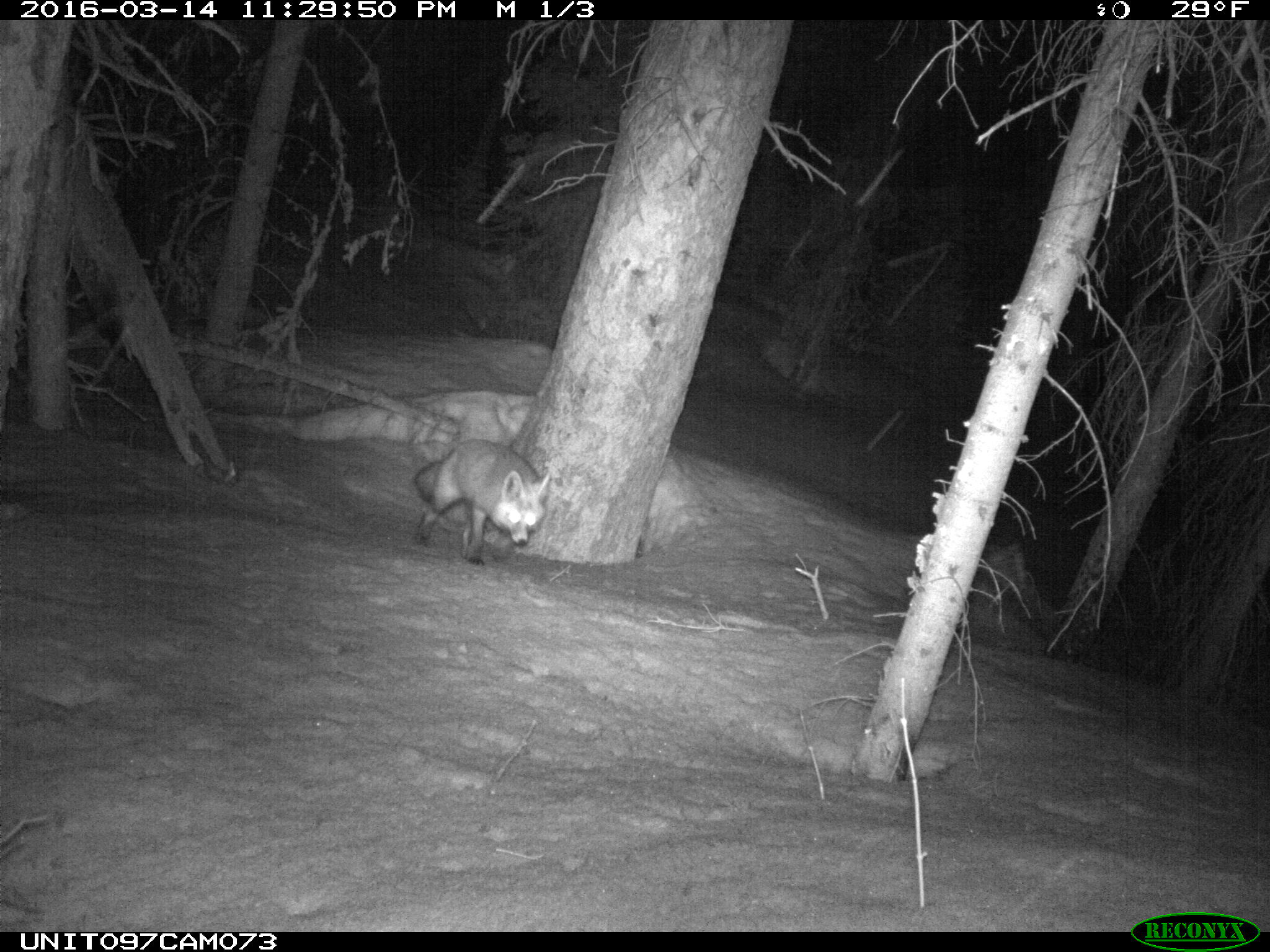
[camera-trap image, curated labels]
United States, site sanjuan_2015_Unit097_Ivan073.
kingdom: Animalia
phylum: Chordata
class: Mammalia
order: Carnivora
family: Canidae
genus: Vulpes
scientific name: Vulpes vulpes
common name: red fox